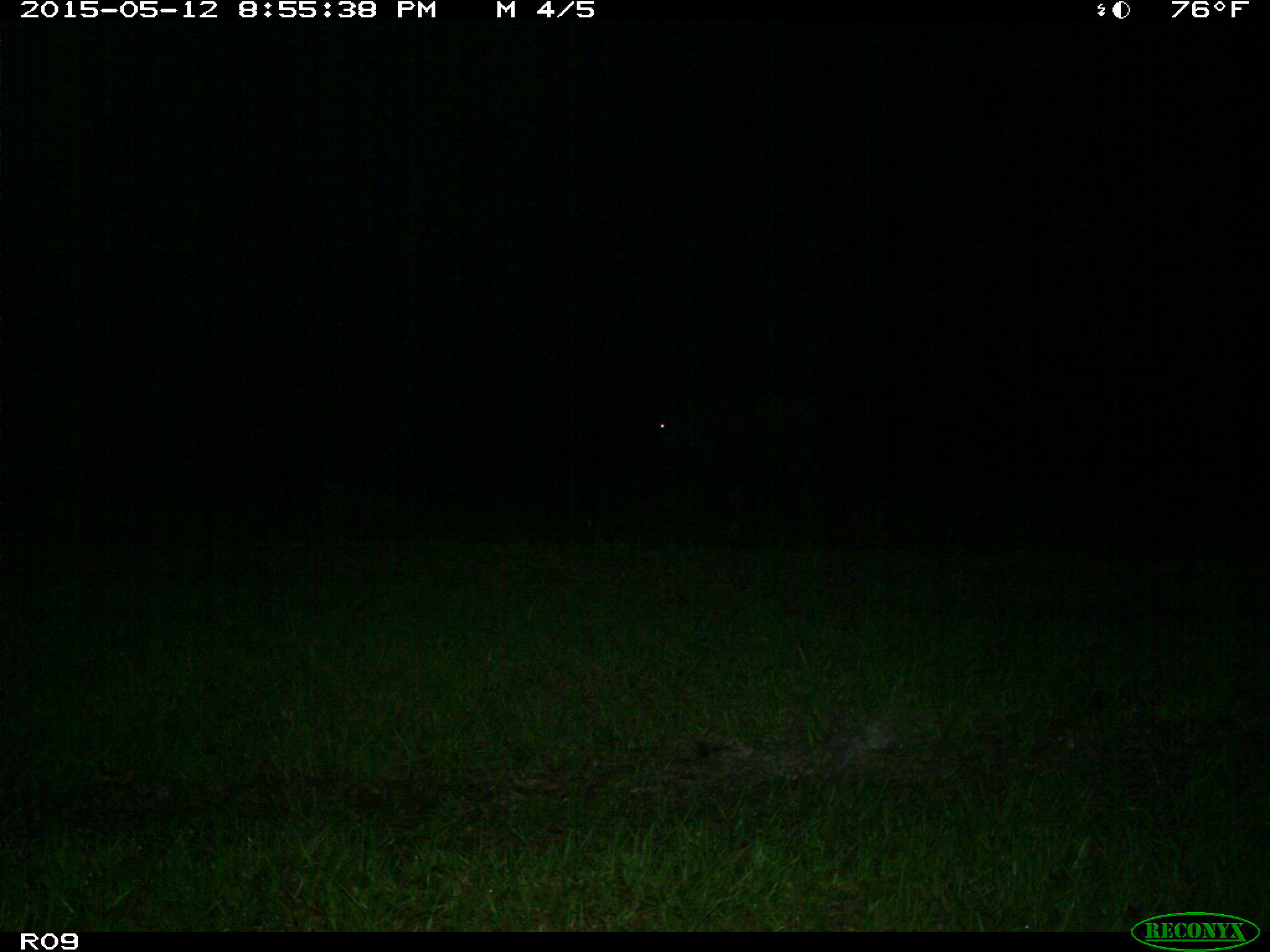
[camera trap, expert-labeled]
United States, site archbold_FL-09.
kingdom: Animalia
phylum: Chordata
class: Mammalia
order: Artiodactyla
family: Bovidae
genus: Bos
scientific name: Bos taurus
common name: domestic cow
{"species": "Bos taurus (domestic cow)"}